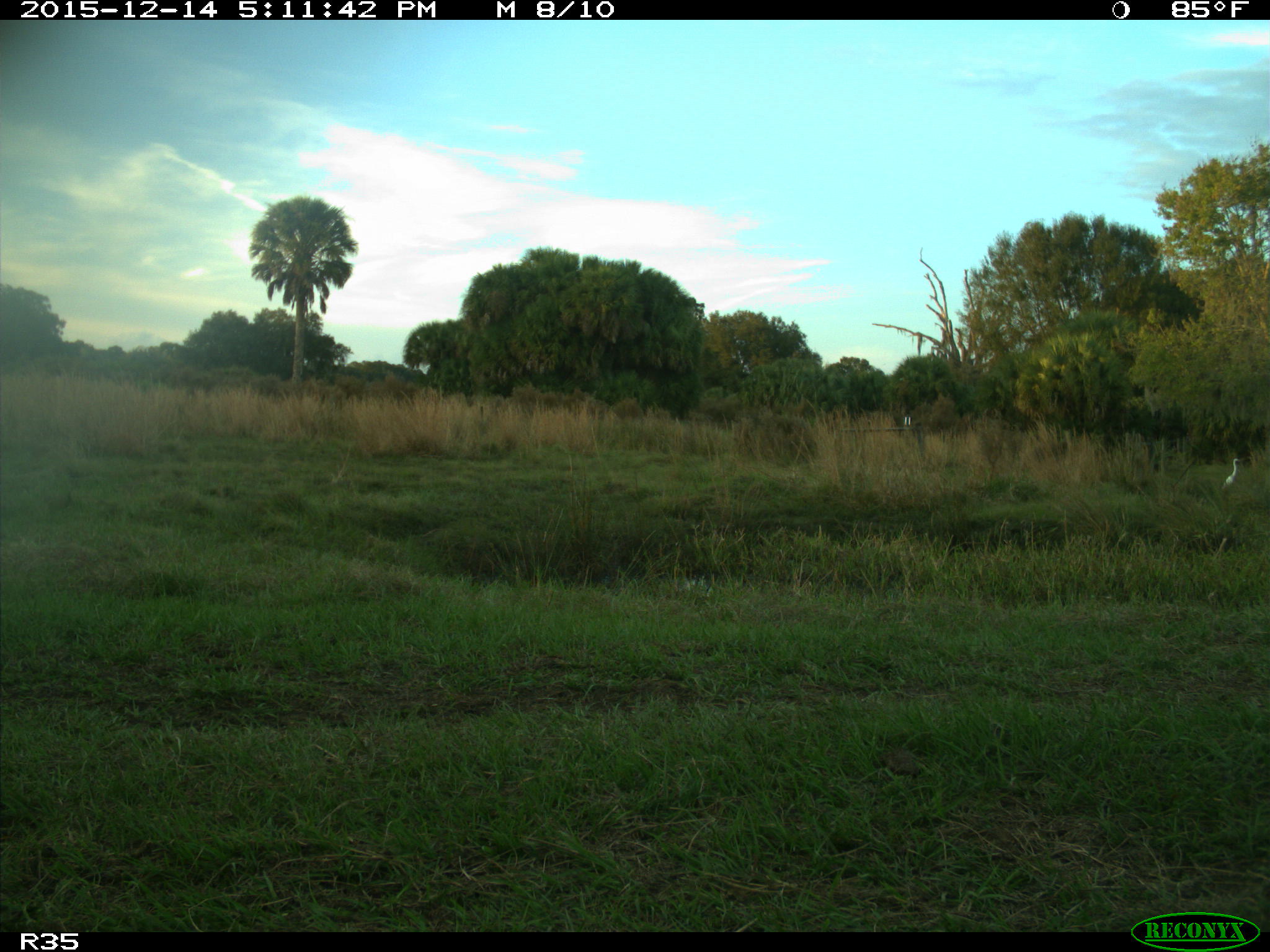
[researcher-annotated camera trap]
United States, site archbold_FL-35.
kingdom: Animalia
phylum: Chordata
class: Aves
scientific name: Aves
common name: birds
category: unidentified bird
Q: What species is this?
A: Unidentified bird (birds) (Aves).